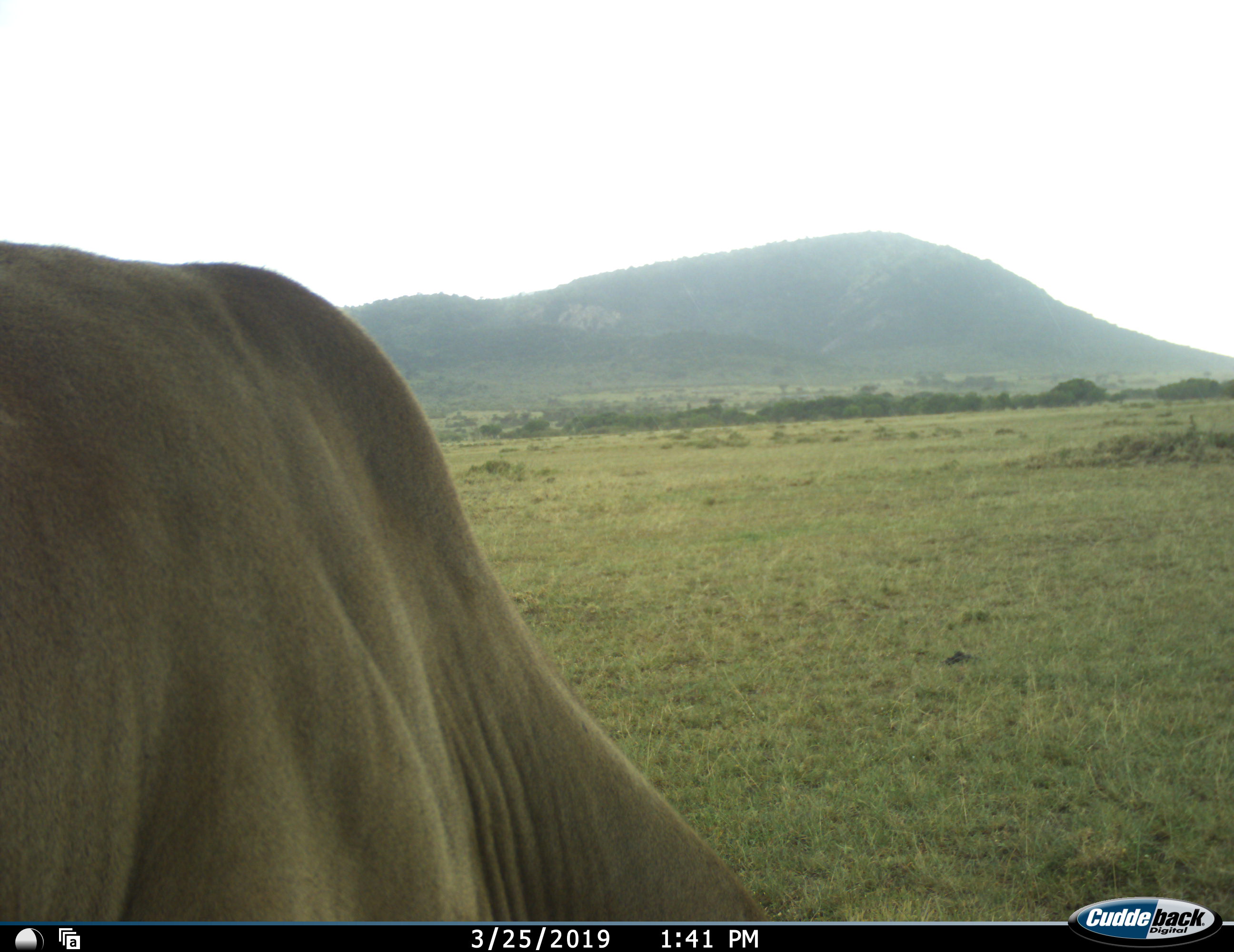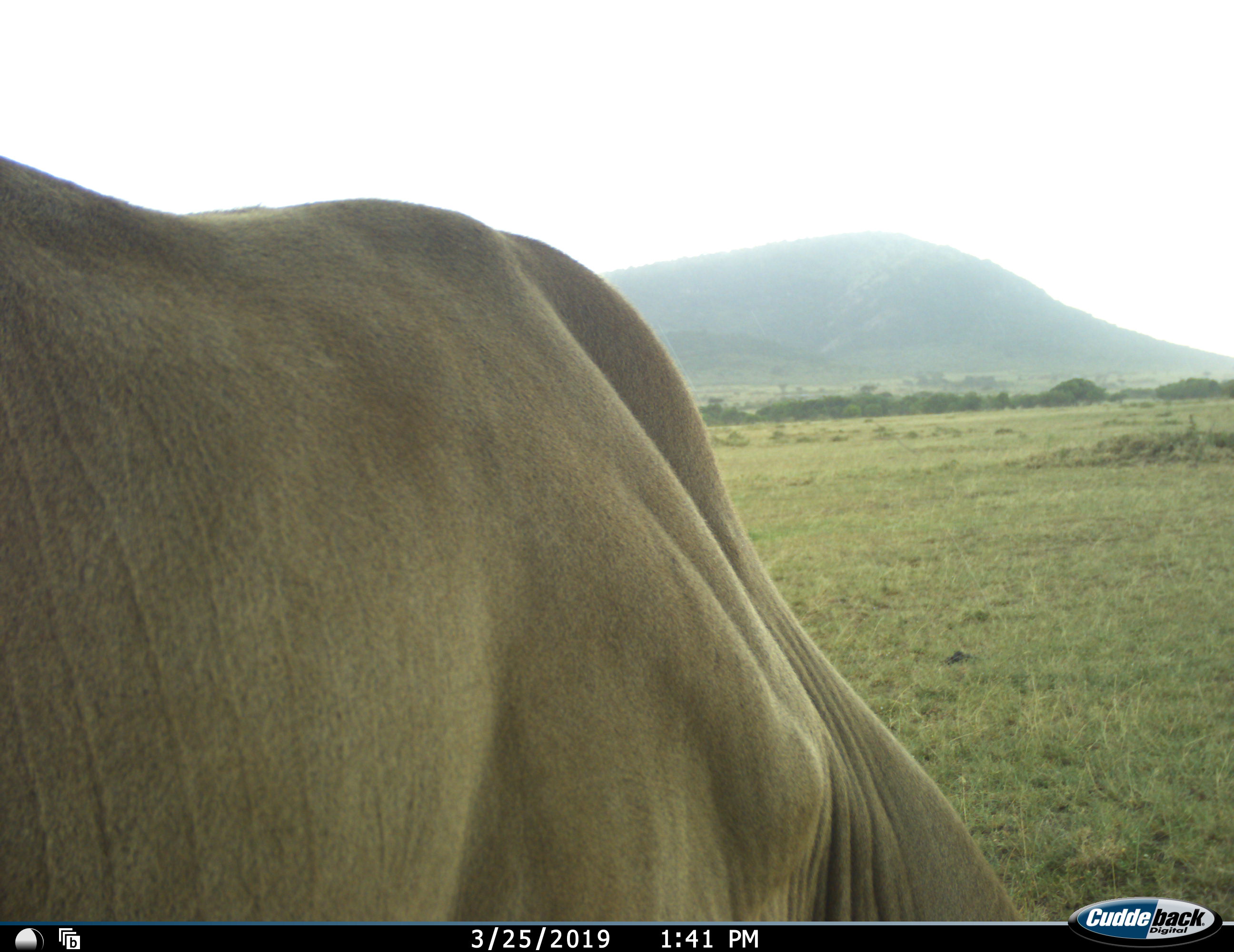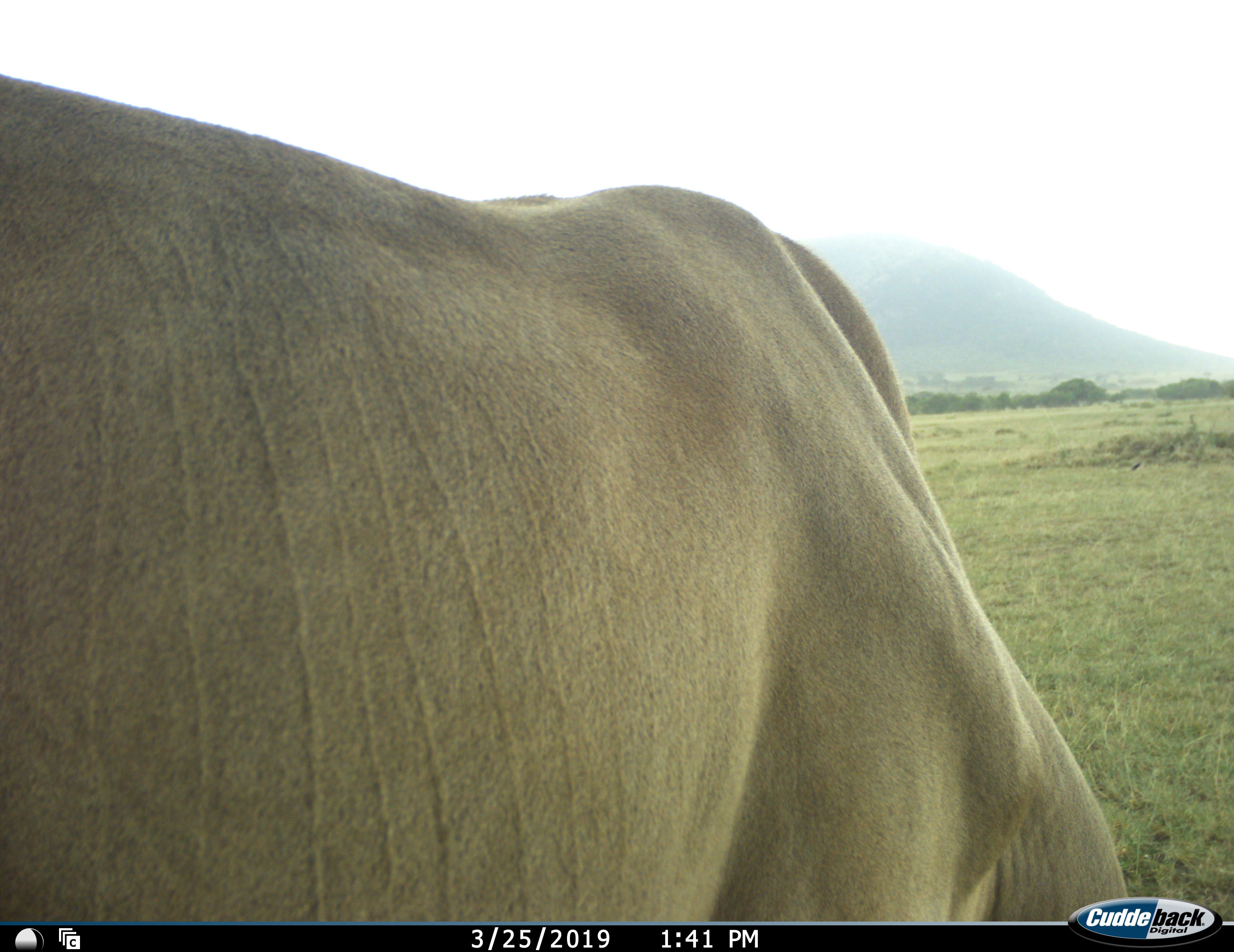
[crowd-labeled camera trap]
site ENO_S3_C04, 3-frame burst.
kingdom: Animalia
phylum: Chordata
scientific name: Vertebrata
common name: domestic animal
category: domesticanimal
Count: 1.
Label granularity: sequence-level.